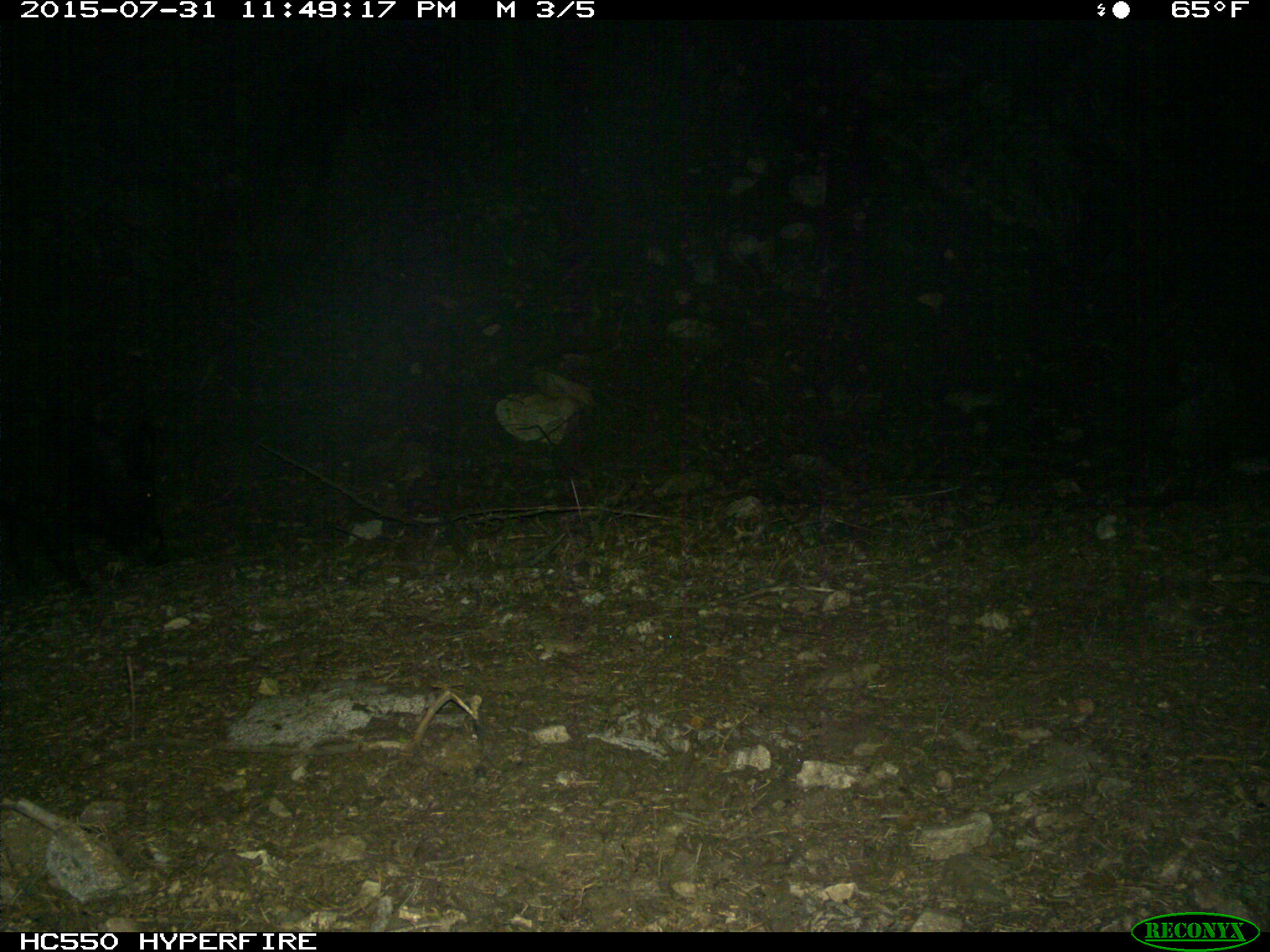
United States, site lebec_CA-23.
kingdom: Animalia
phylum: Chordata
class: Mammalia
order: Artiodactyla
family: Suidae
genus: Sus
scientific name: Sus scrofa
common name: wild boar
Sus scrofa (wild boar).